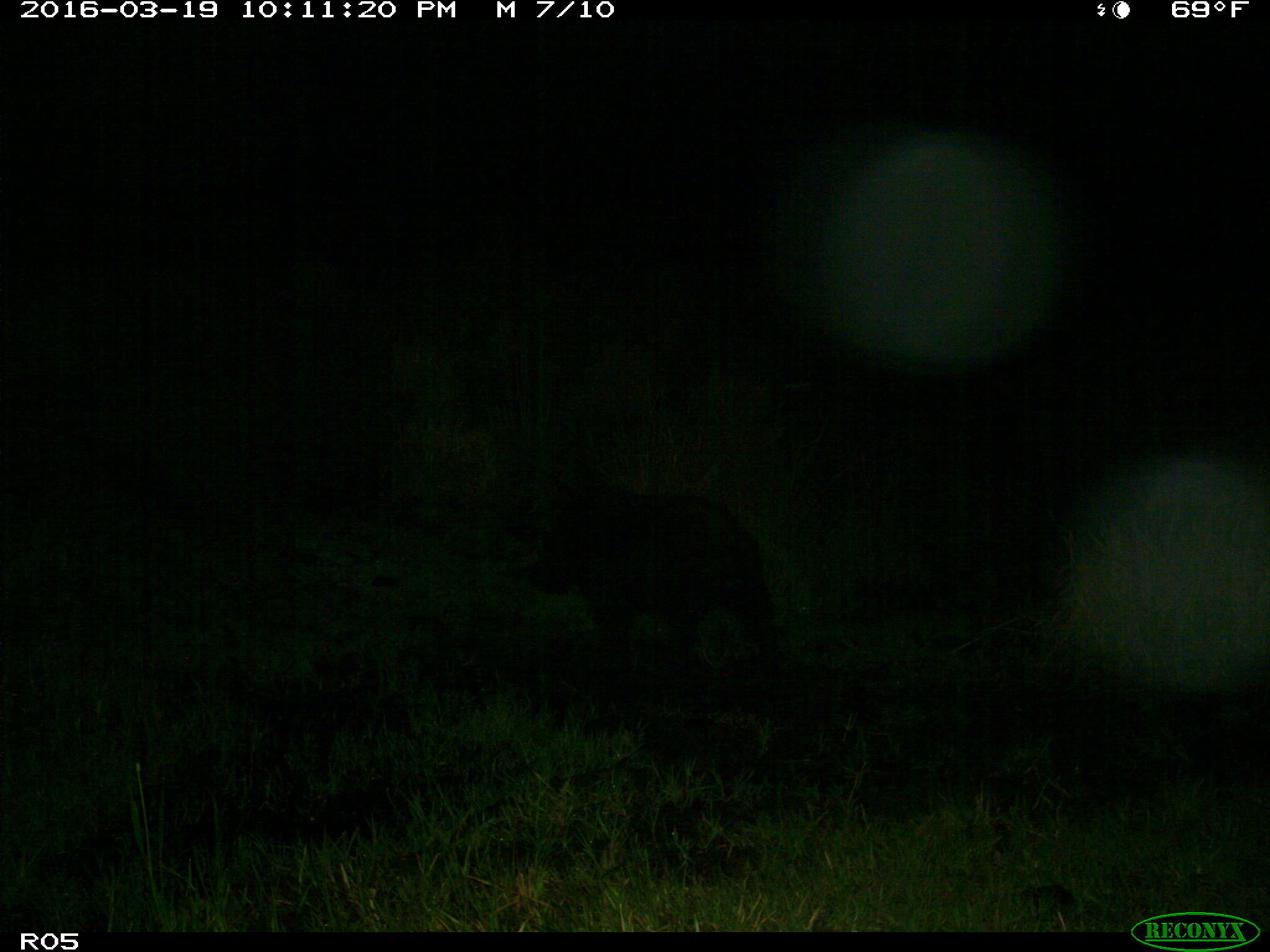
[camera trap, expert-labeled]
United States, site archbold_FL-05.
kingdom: Animalia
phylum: Chordata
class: Mammalia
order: Artiodactyla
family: Suidae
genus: Sus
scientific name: Sus scrofa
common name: wild boar